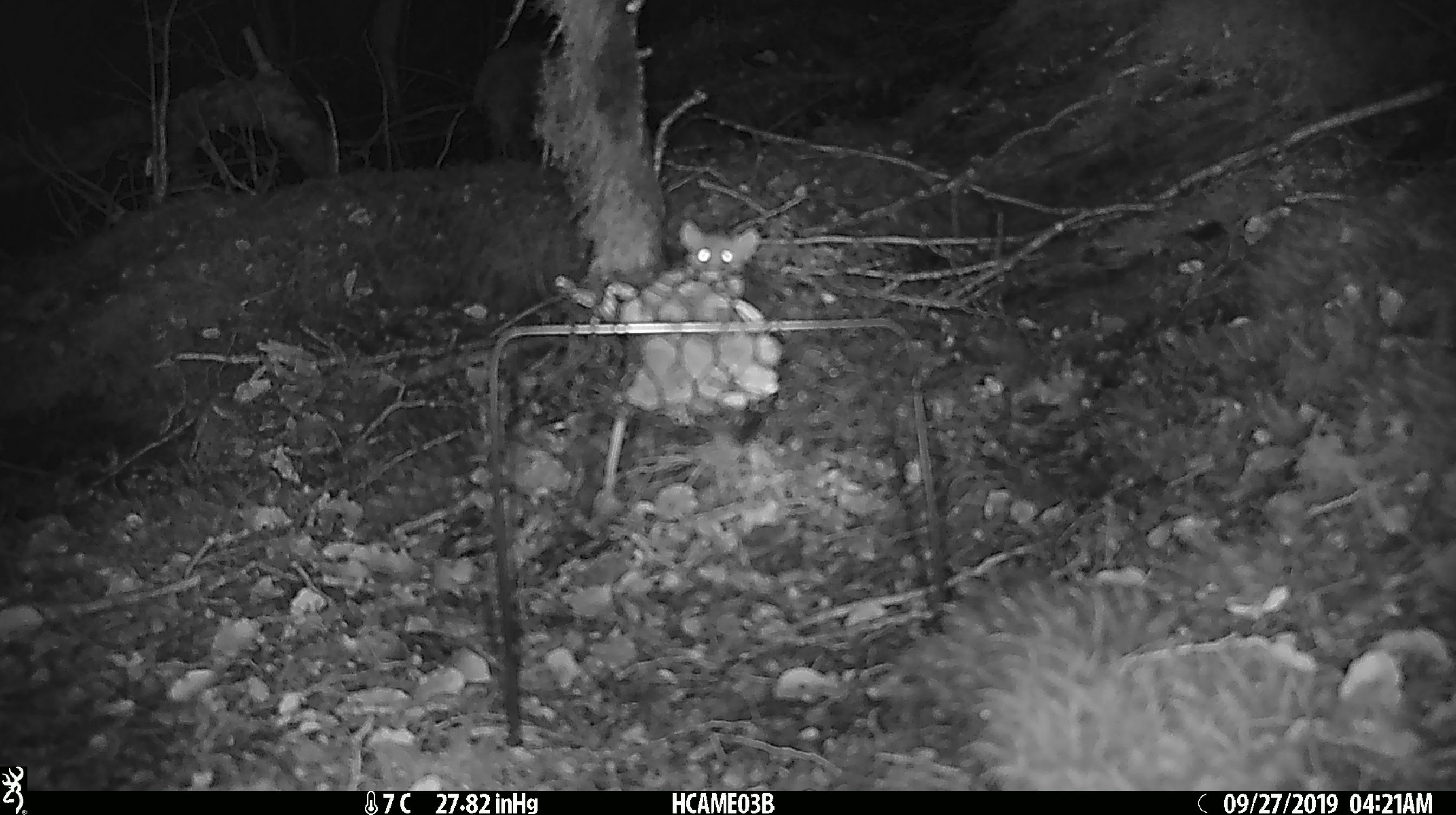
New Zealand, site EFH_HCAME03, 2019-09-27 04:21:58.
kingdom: Animalia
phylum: Chordata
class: Mammalia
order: Rodentia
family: Muridae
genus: Mus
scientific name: Mus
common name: mouse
Mouse (Mus).